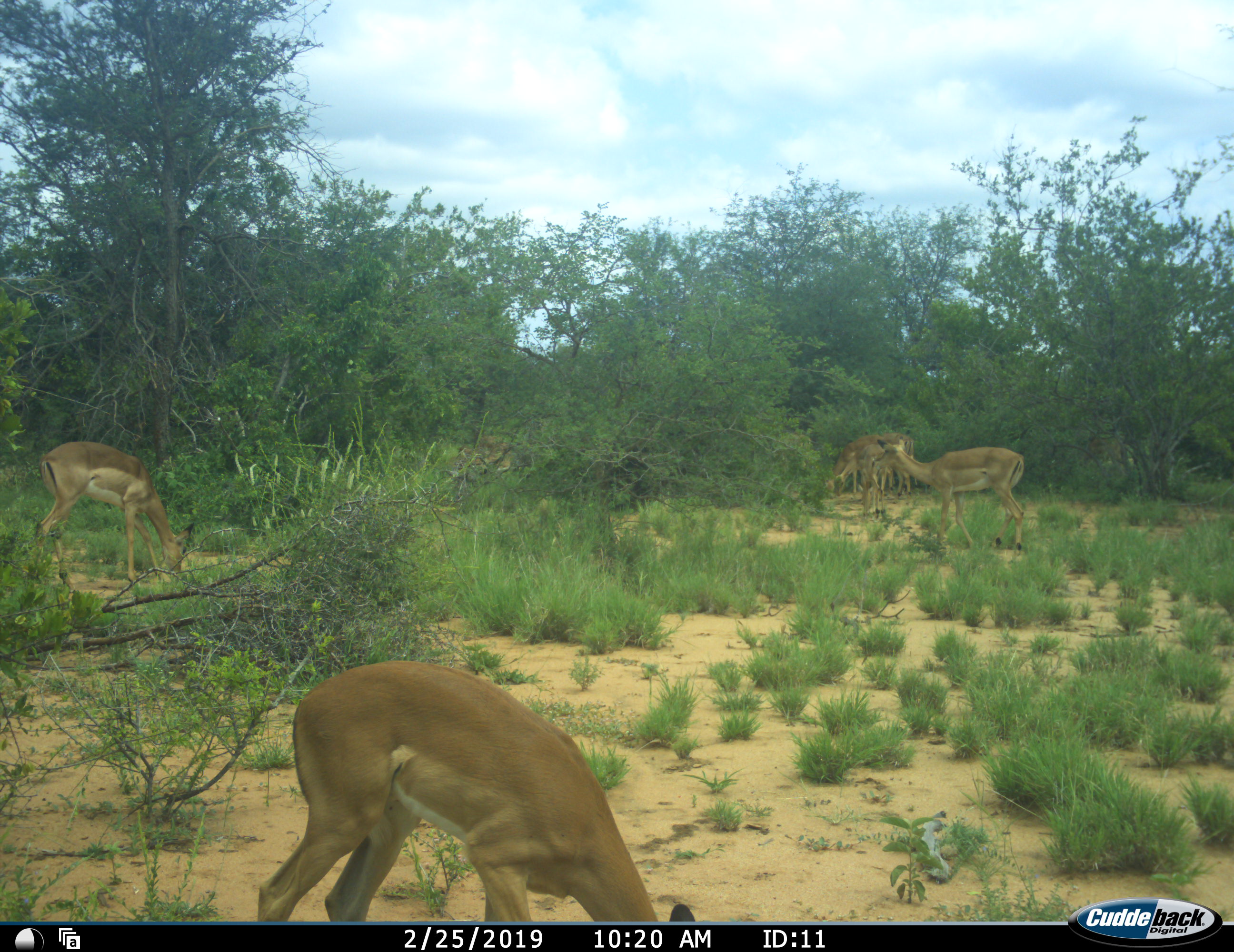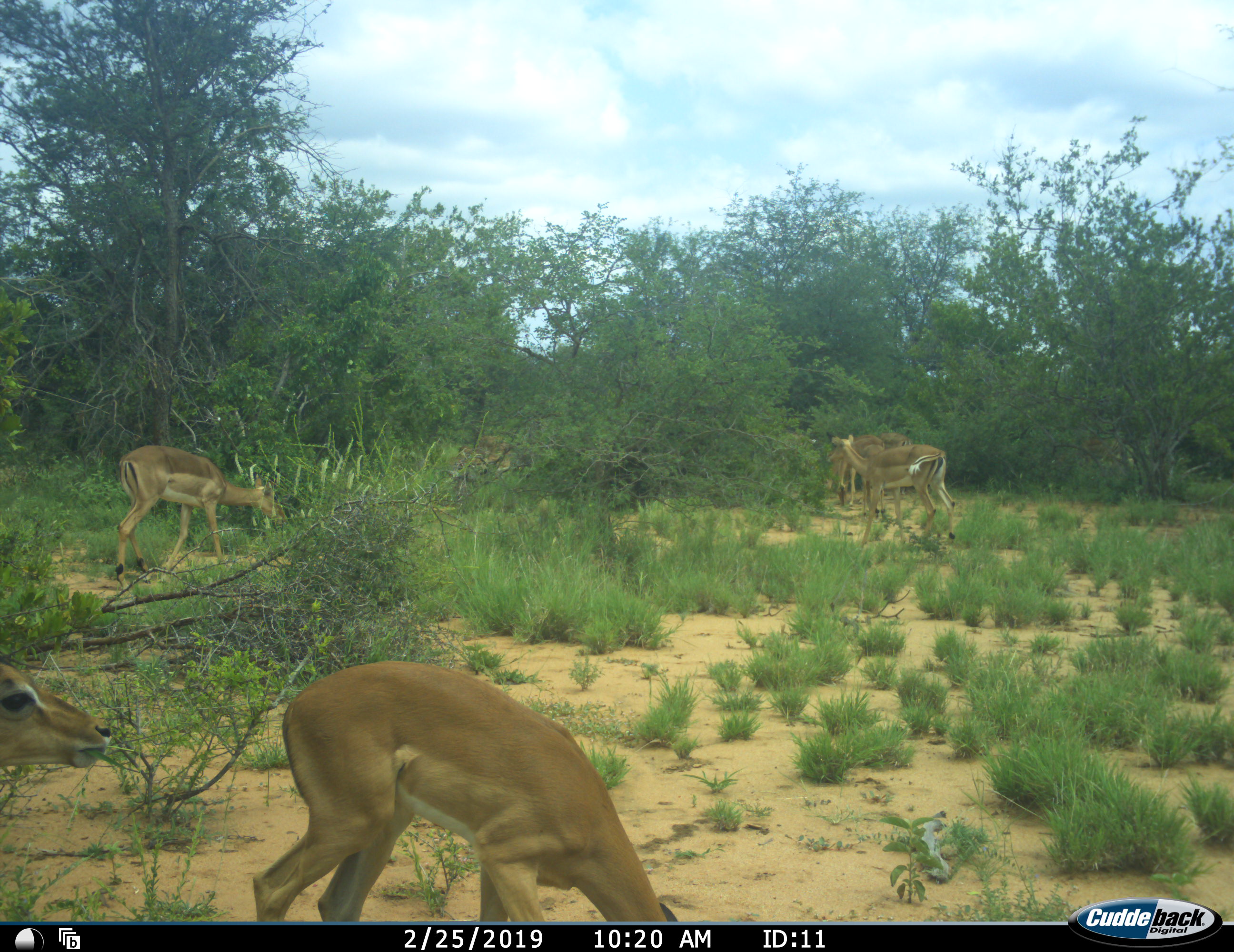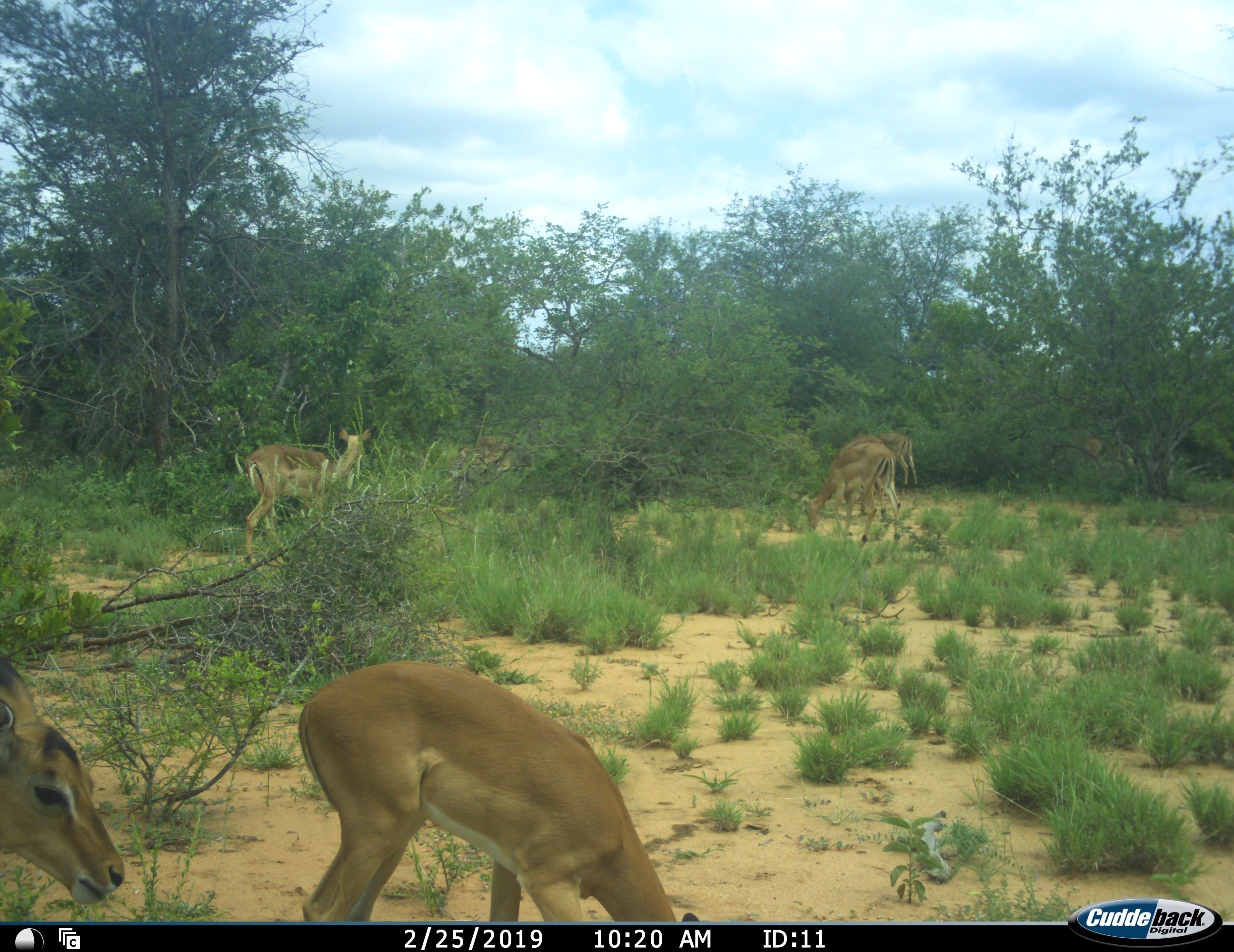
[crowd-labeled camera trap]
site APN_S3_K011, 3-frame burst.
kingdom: Animalia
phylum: Chordata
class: Mammalia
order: Artiodactyla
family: Bovidae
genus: Aepyceros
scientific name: Aepyceros melampus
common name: impala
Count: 5.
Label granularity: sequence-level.